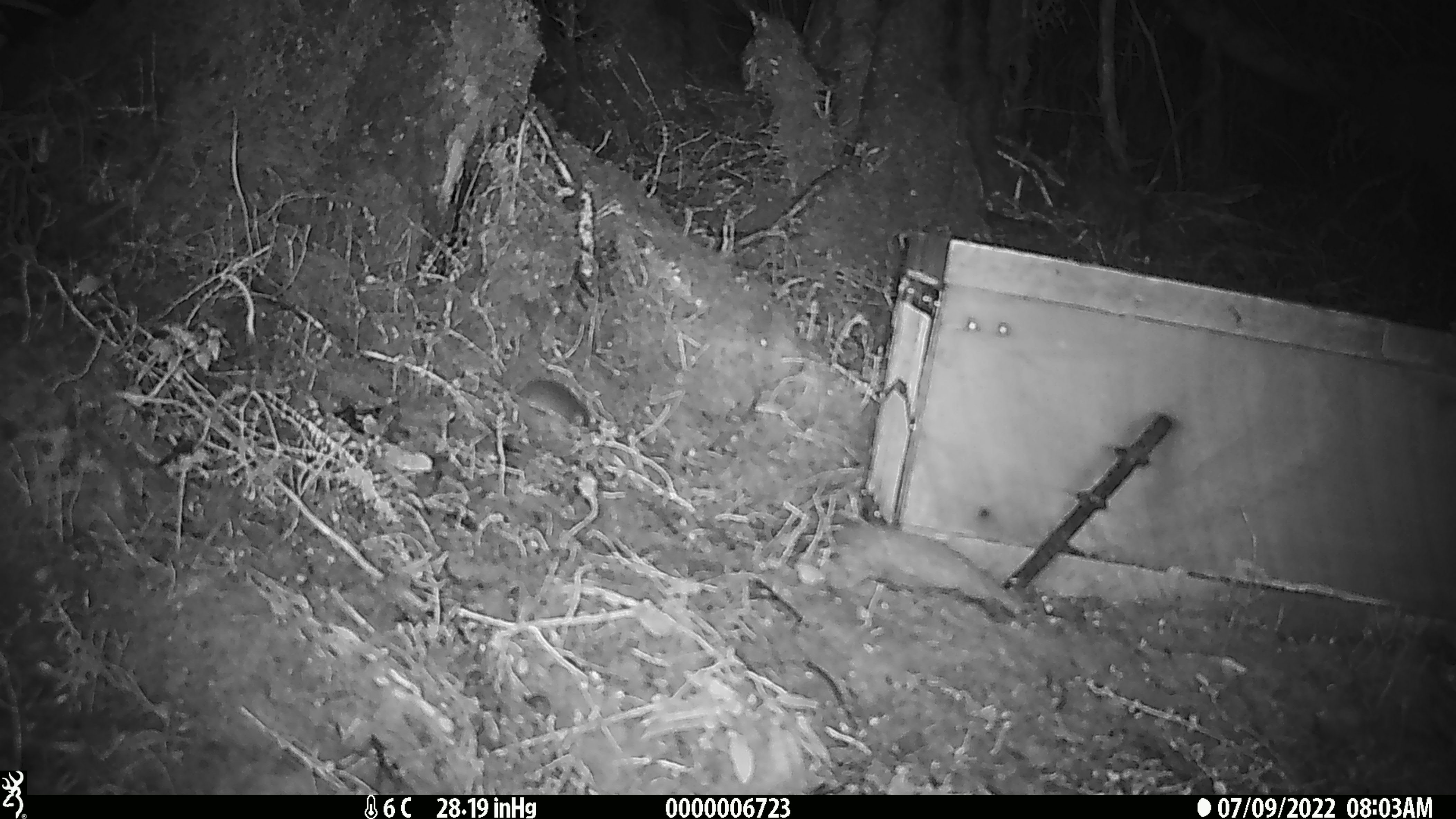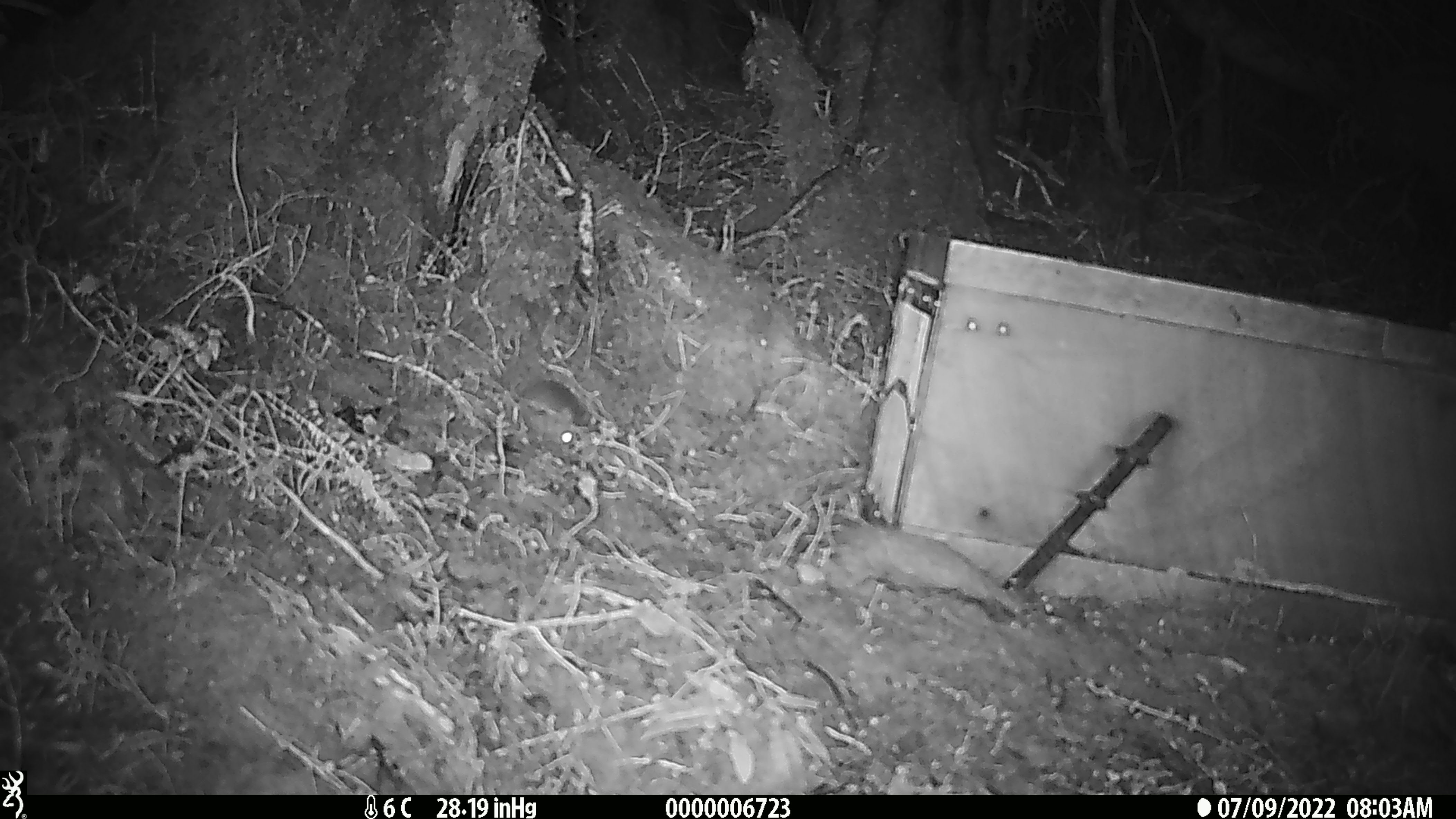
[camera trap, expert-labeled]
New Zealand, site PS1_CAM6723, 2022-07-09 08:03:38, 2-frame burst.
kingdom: Animalia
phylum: Chordata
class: Mammalia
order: Rodentia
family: Muridae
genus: Mus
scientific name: Mus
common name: mouse